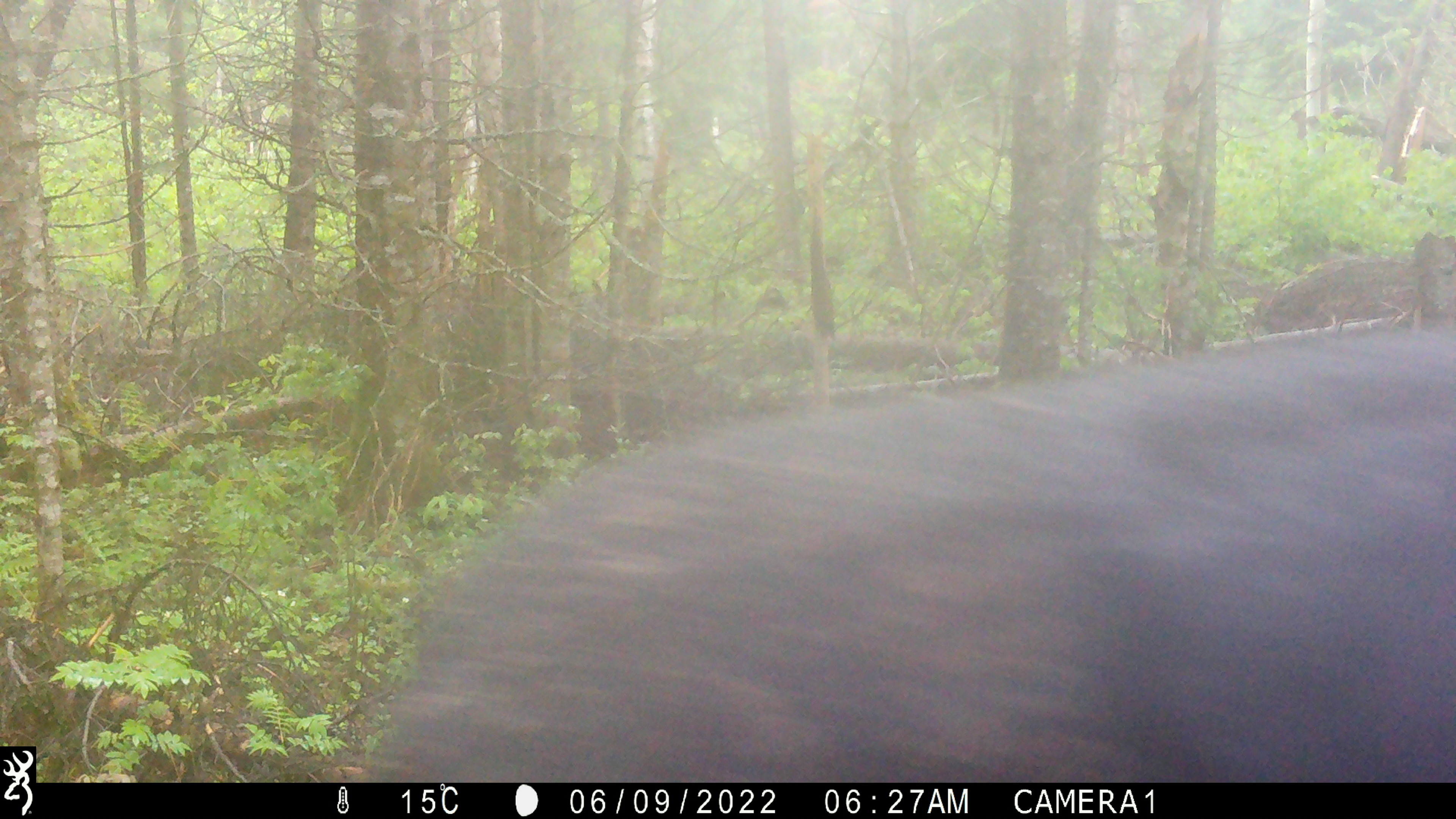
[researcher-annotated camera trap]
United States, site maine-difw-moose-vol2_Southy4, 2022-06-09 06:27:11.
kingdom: Animalia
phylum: Chordata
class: Mammalia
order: Artiodactyla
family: Cervidae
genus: Alces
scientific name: Alces alces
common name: moose